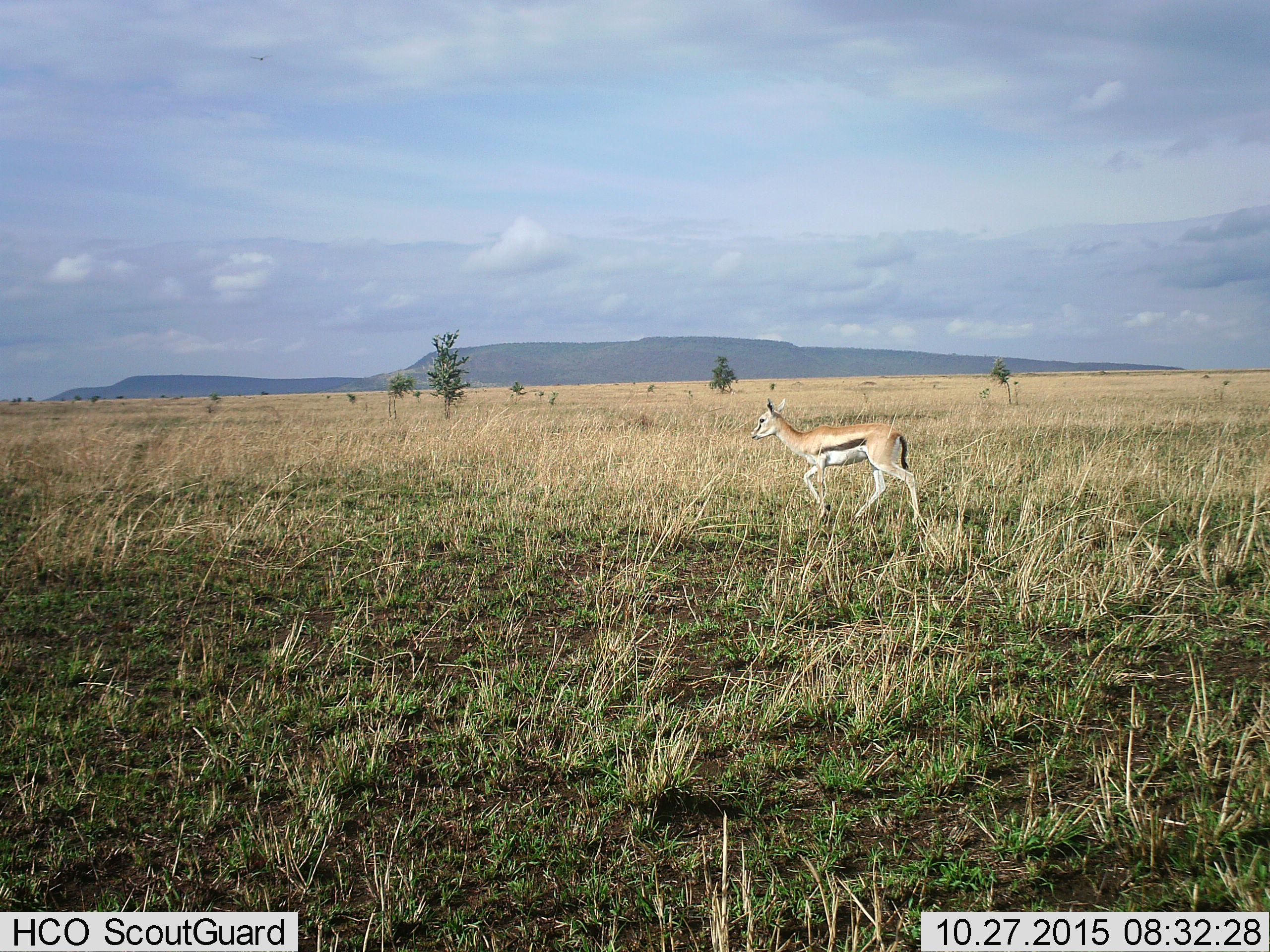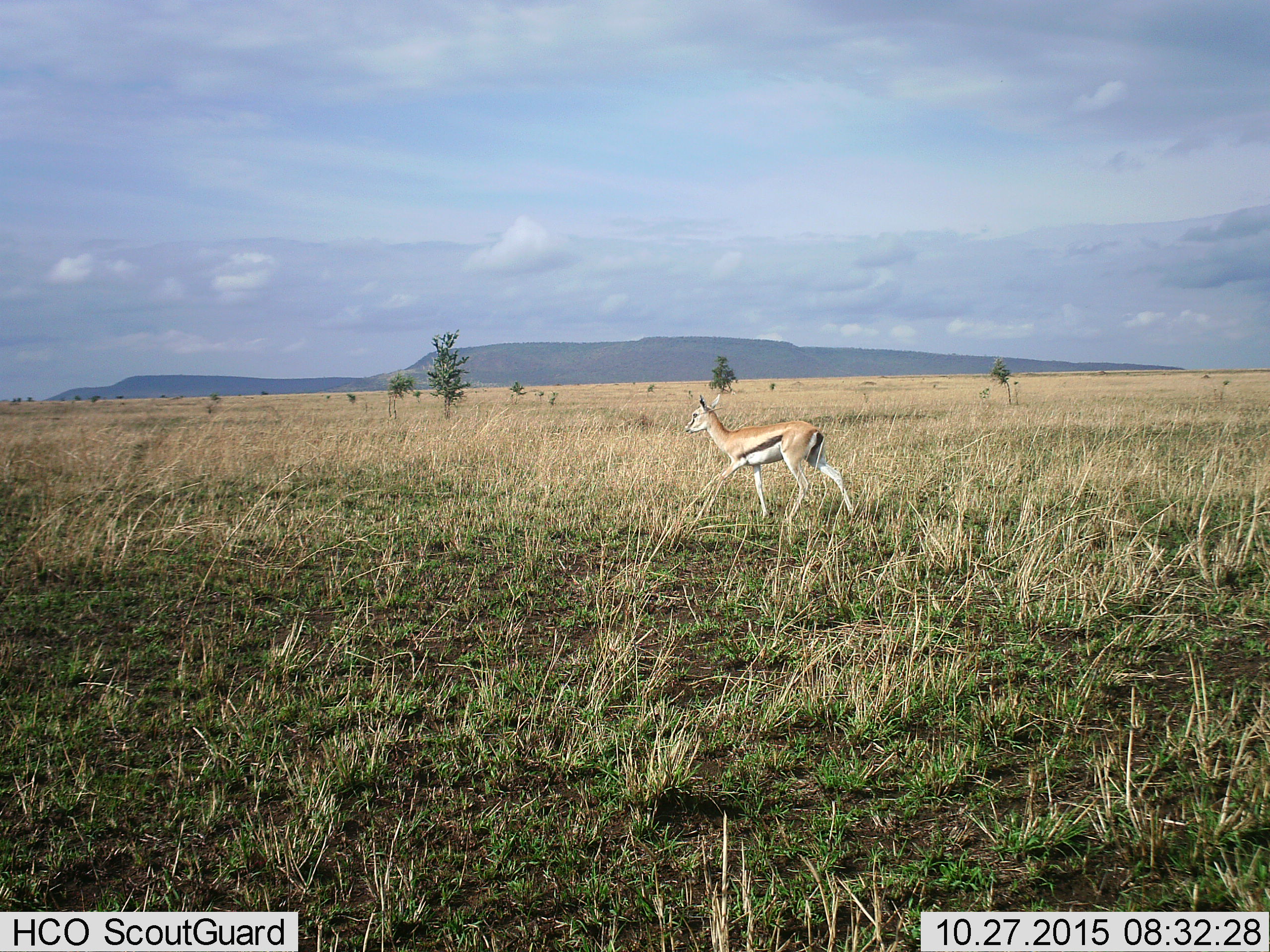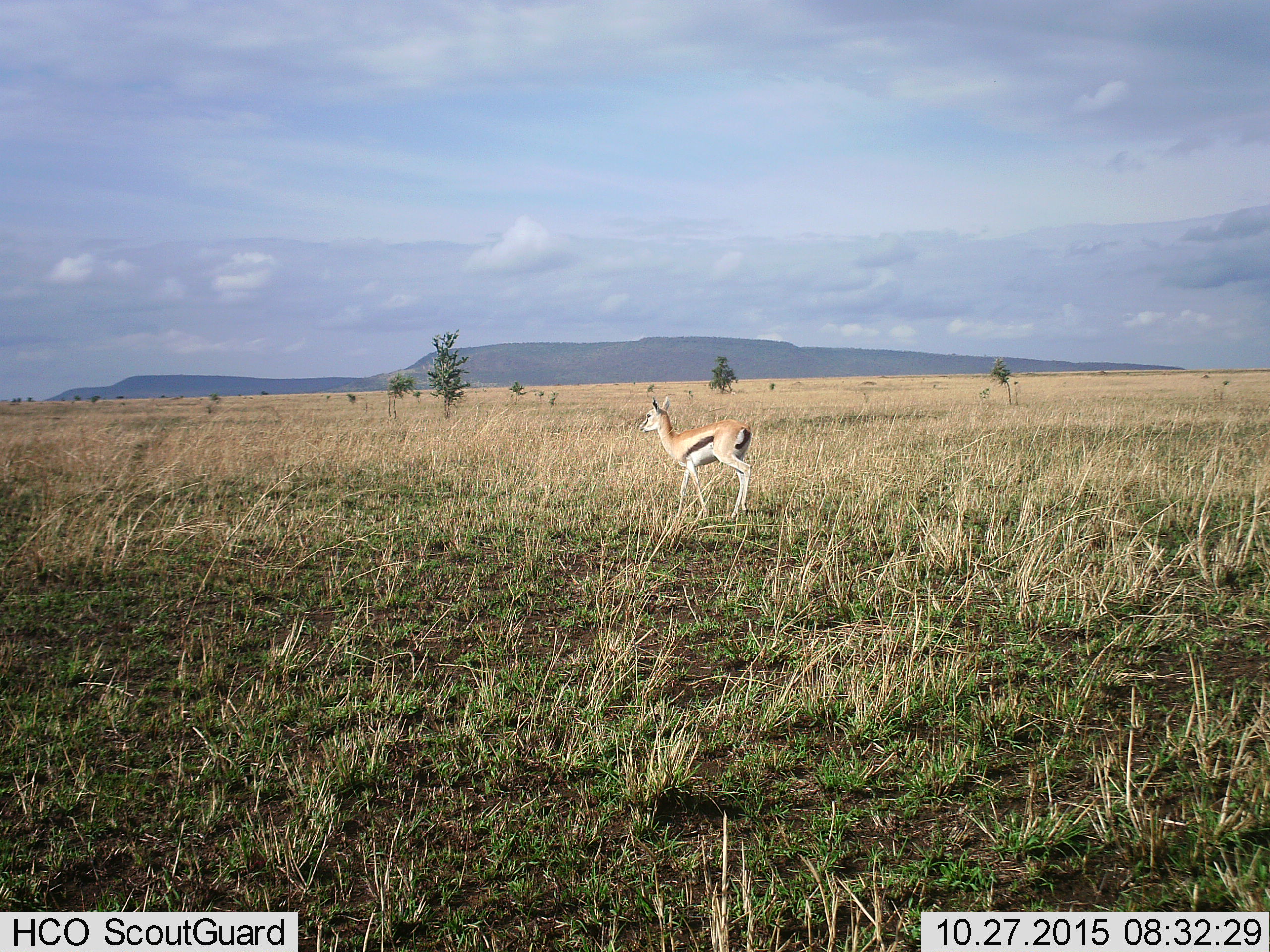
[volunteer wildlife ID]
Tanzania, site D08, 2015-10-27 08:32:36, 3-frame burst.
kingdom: Animalia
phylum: Chordata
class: Mammalia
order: Artiodactyla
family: Bovidae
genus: Eudorcas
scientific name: Eudorcas thomsonii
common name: thomson's gazelle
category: gazellethomsons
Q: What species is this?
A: Gazellethomsons (thomson's gazelle) (Eudorcas thomsonii).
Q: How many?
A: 1.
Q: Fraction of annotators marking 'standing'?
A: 0%.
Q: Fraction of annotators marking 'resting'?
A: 0%.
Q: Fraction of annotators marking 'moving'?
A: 100%.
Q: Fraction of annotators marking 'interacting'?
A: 0%.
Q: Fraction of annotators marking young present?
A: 5%.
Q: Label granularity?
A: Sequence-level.